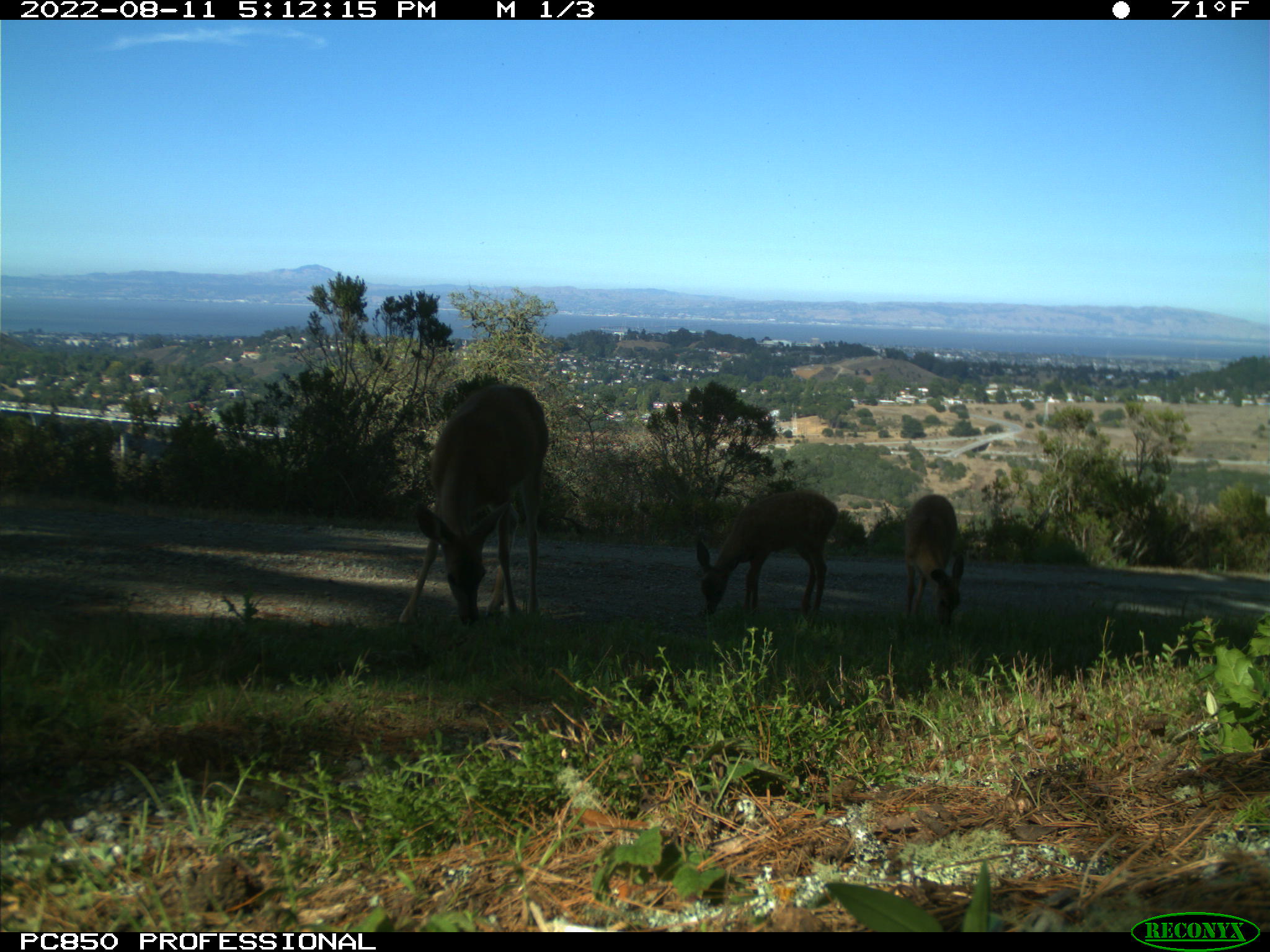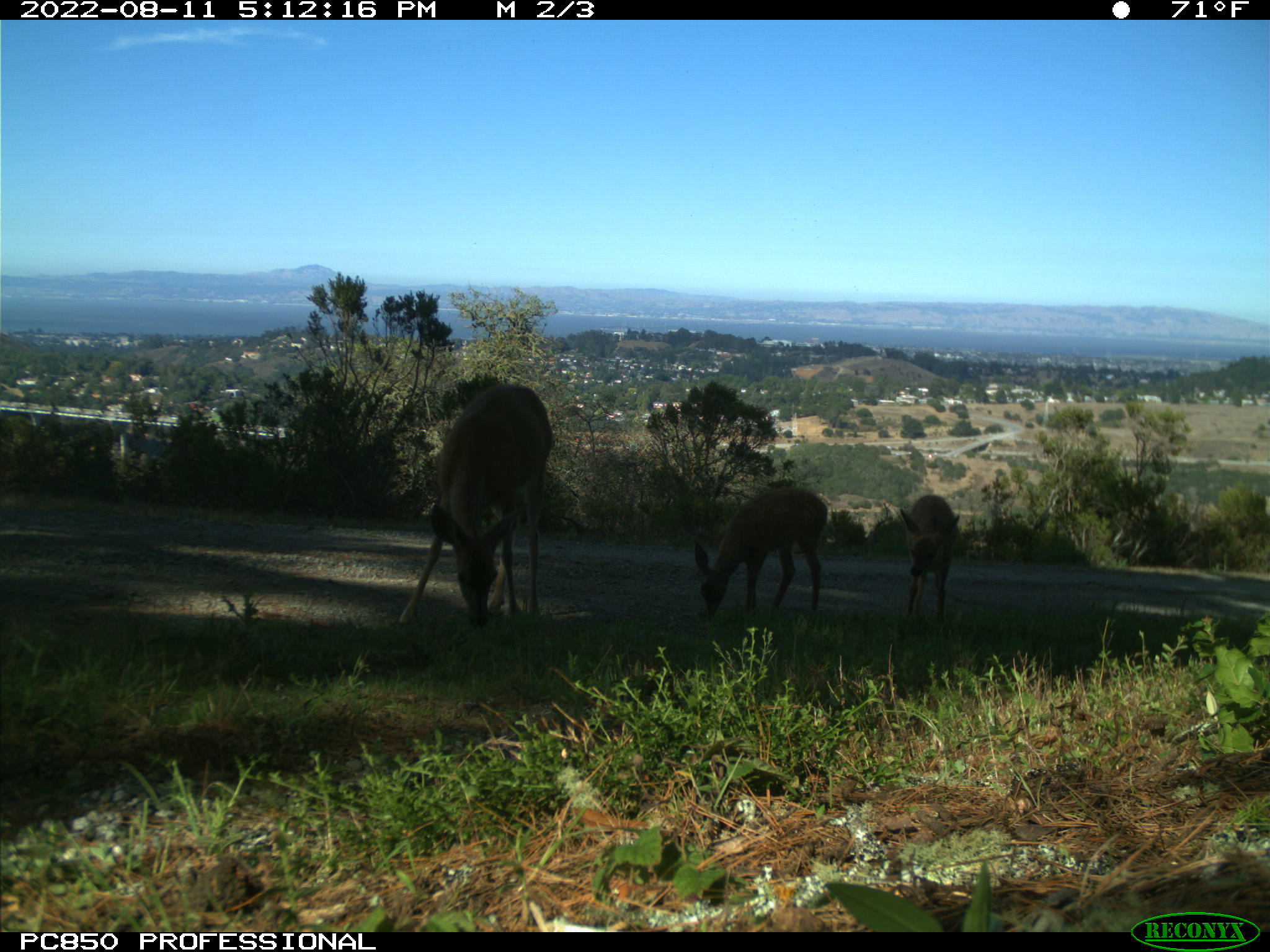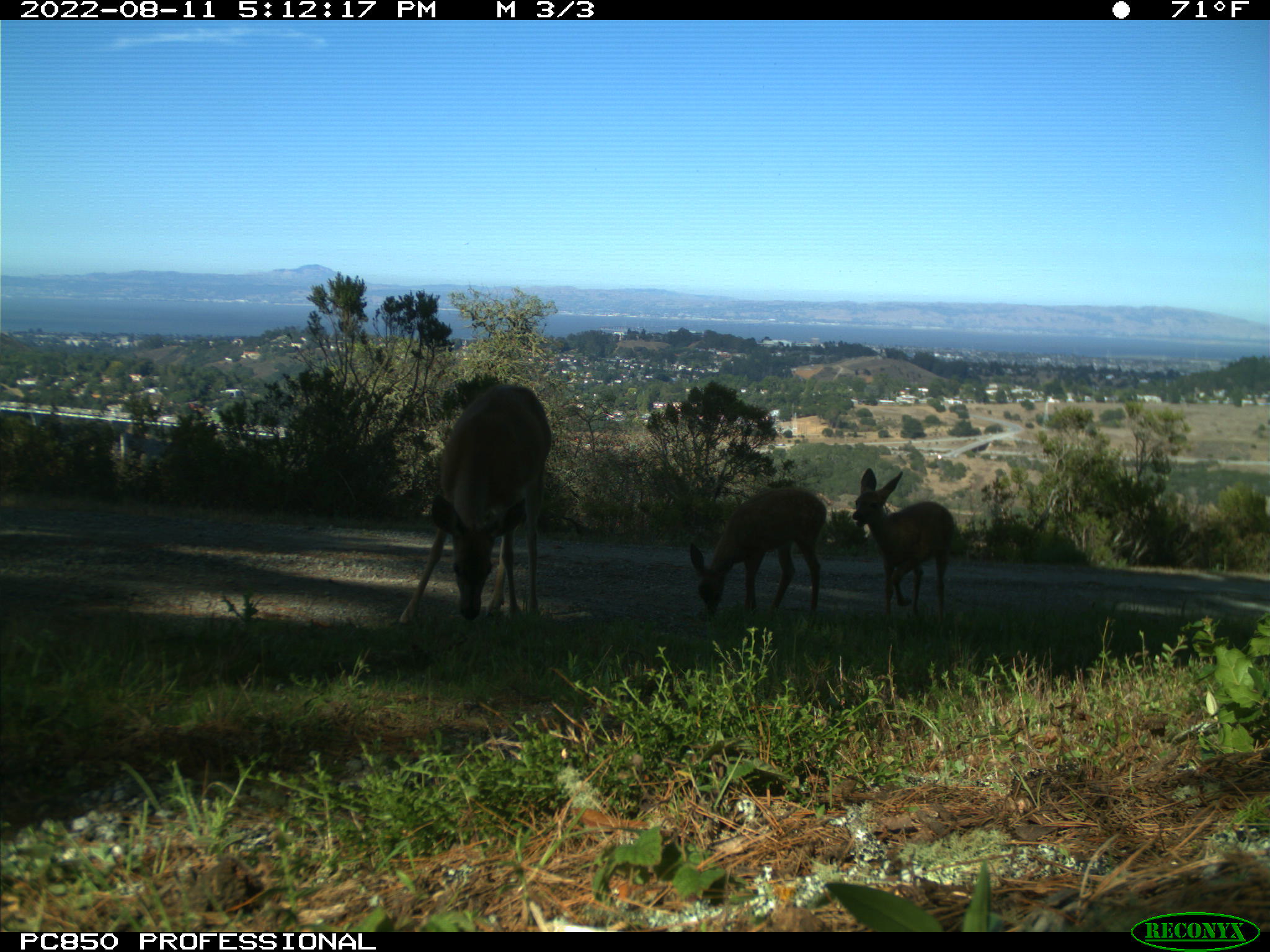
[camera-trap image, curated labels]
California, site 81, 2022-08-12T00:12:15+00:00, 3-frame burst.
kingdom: Animalia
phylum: Chordata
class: Mammalia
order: Artiodactyla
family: Cervidae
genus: Odocoileus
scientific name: Odocoileus hemionus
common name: mule deer